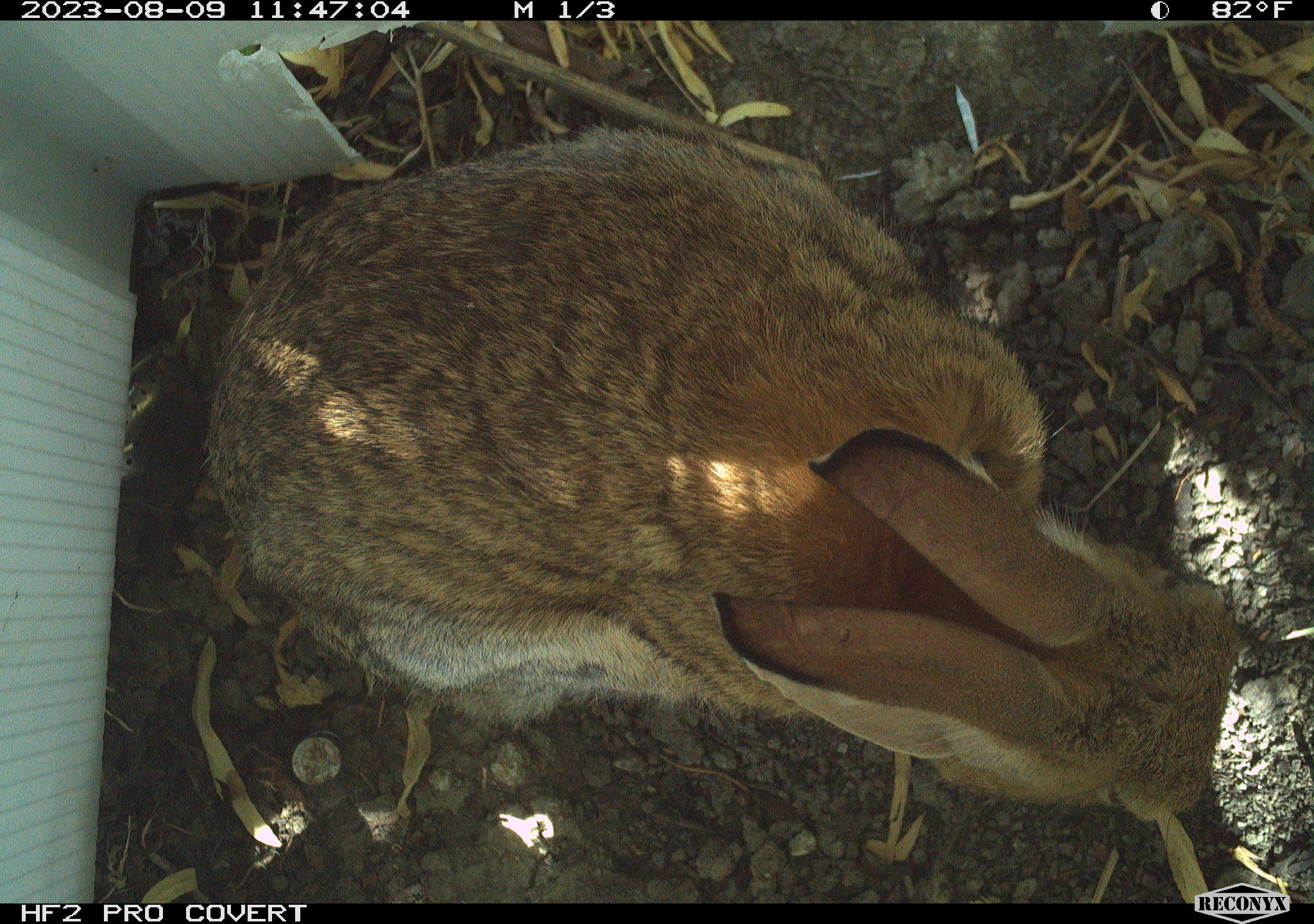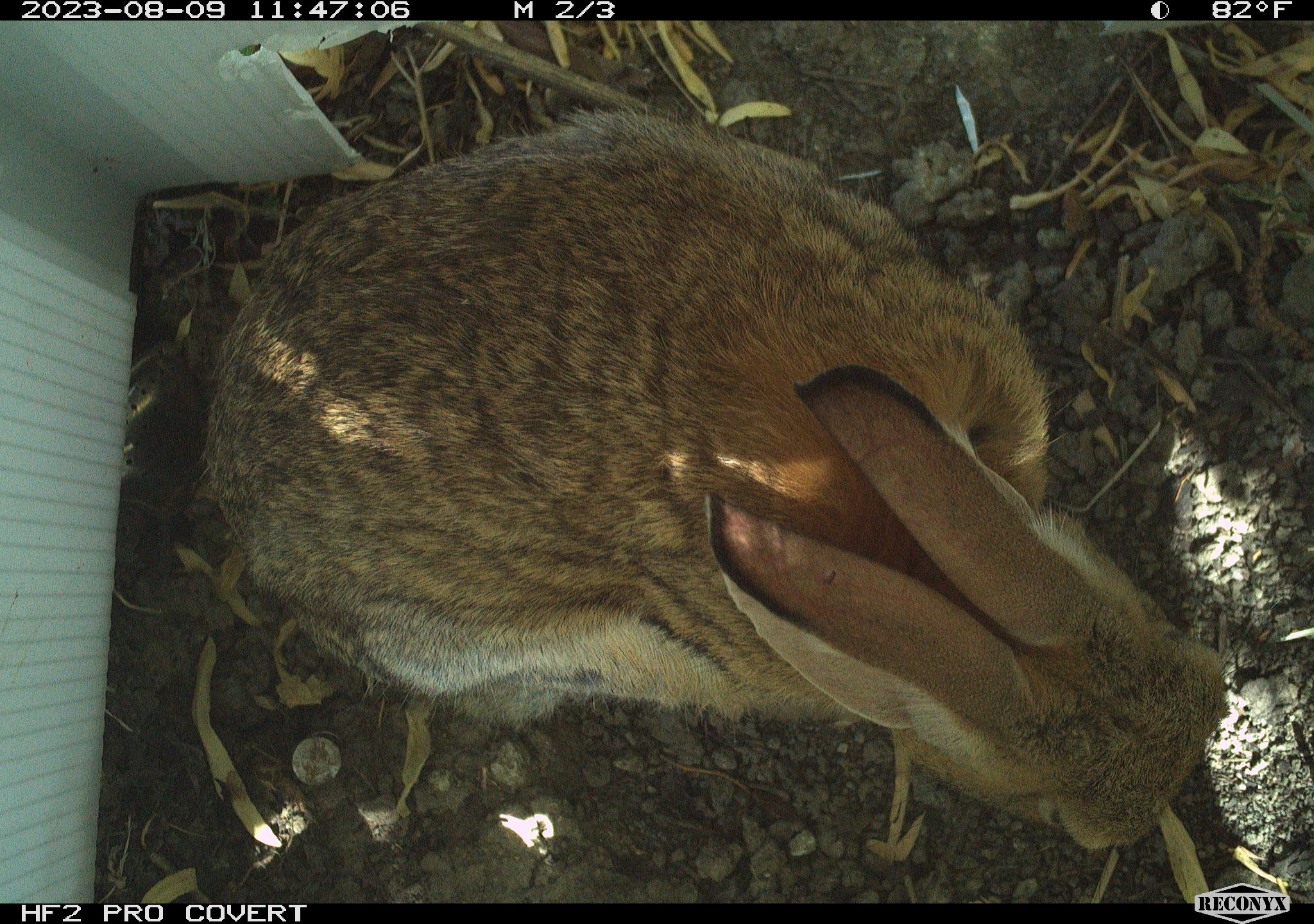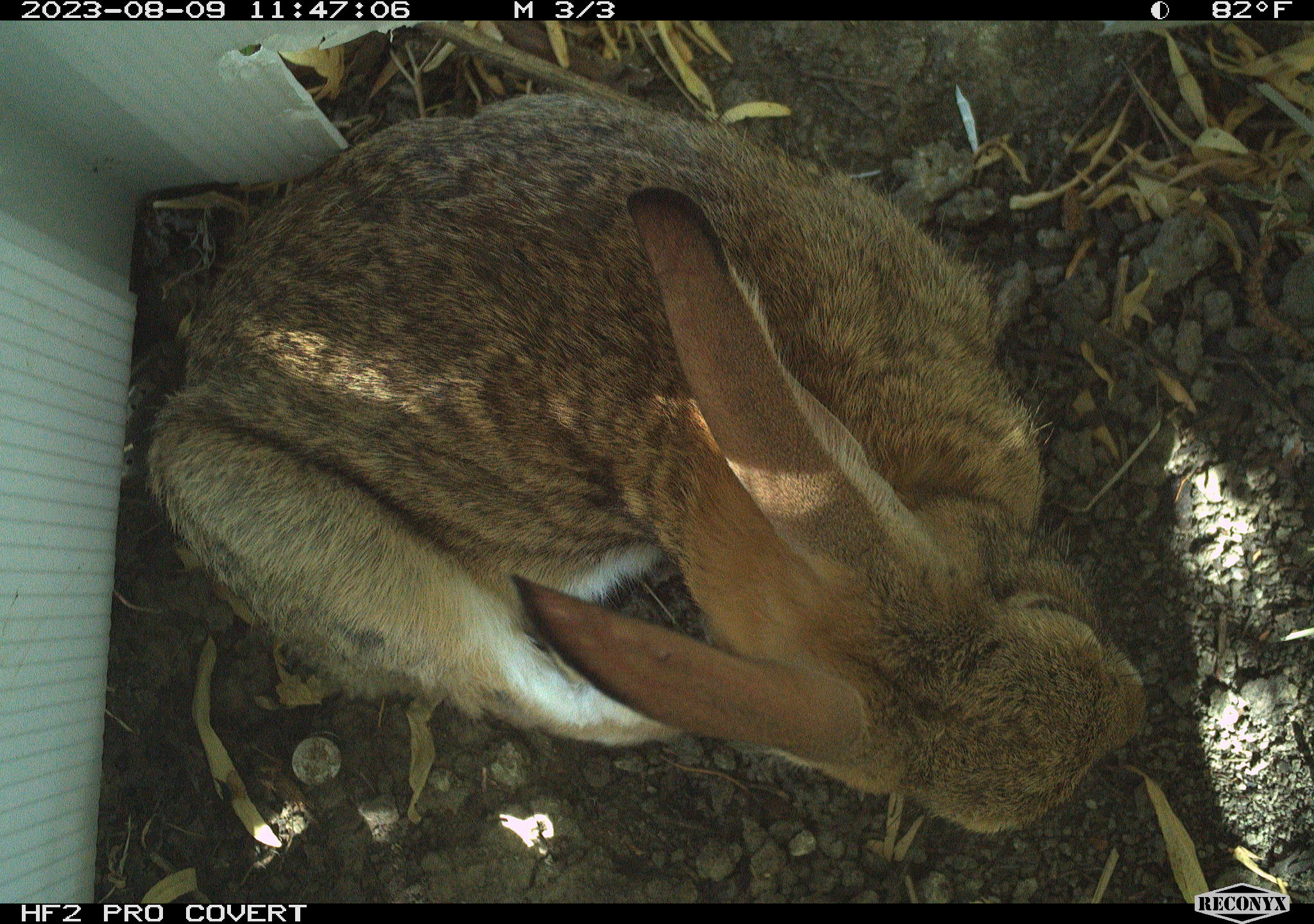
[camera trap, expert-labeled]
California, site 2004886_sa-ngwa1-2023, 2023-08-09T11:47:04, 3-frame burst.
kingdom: Animalia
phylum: Chordata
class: Mammalia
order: Lagomorpha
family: Leporidae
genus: Sylvilagus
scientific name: Sylvilagus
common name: cottontail rabbits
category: sylvilagus species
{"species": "sylvilagus species (cottontail rabbits) (Sylvilagus)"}